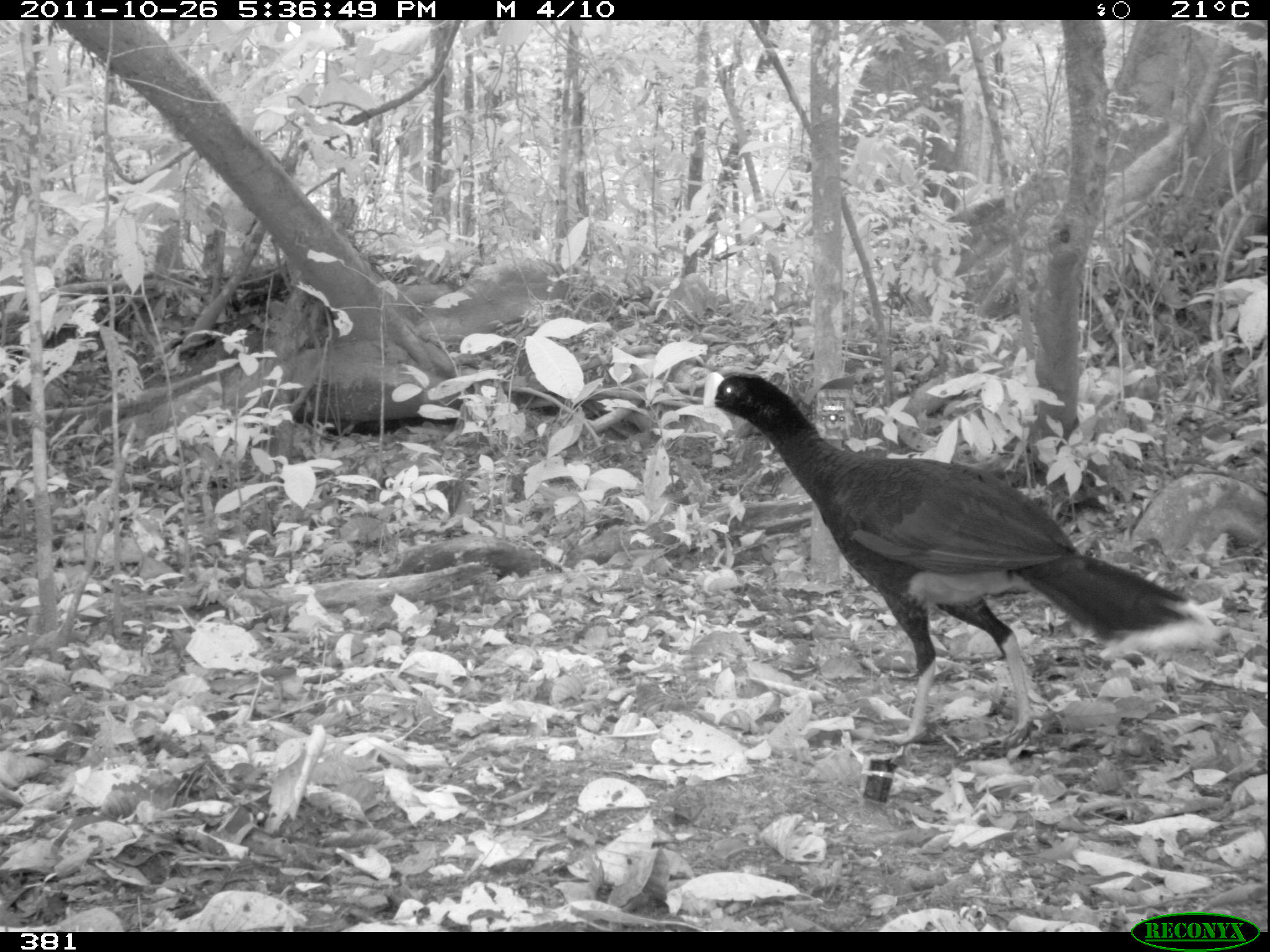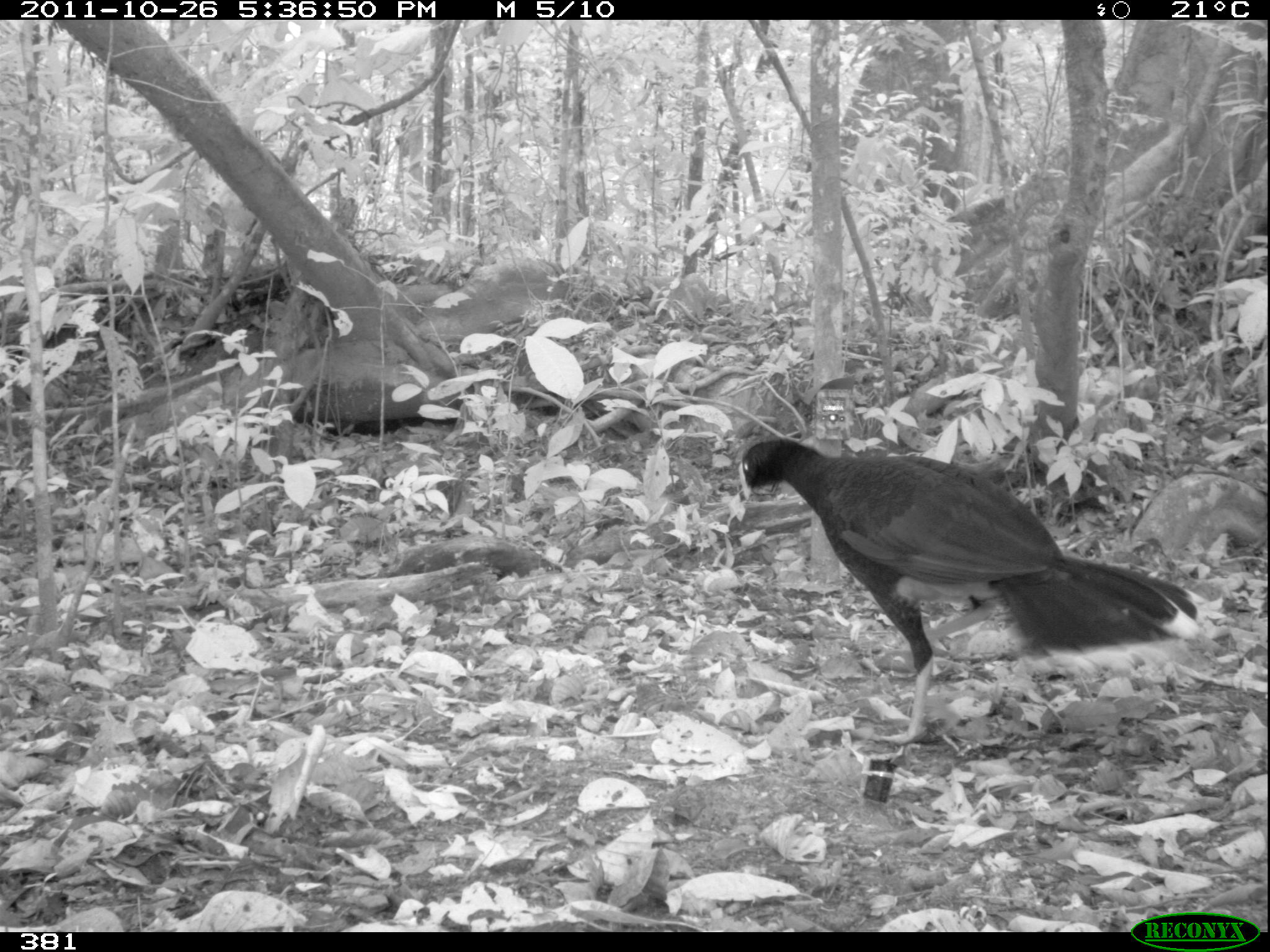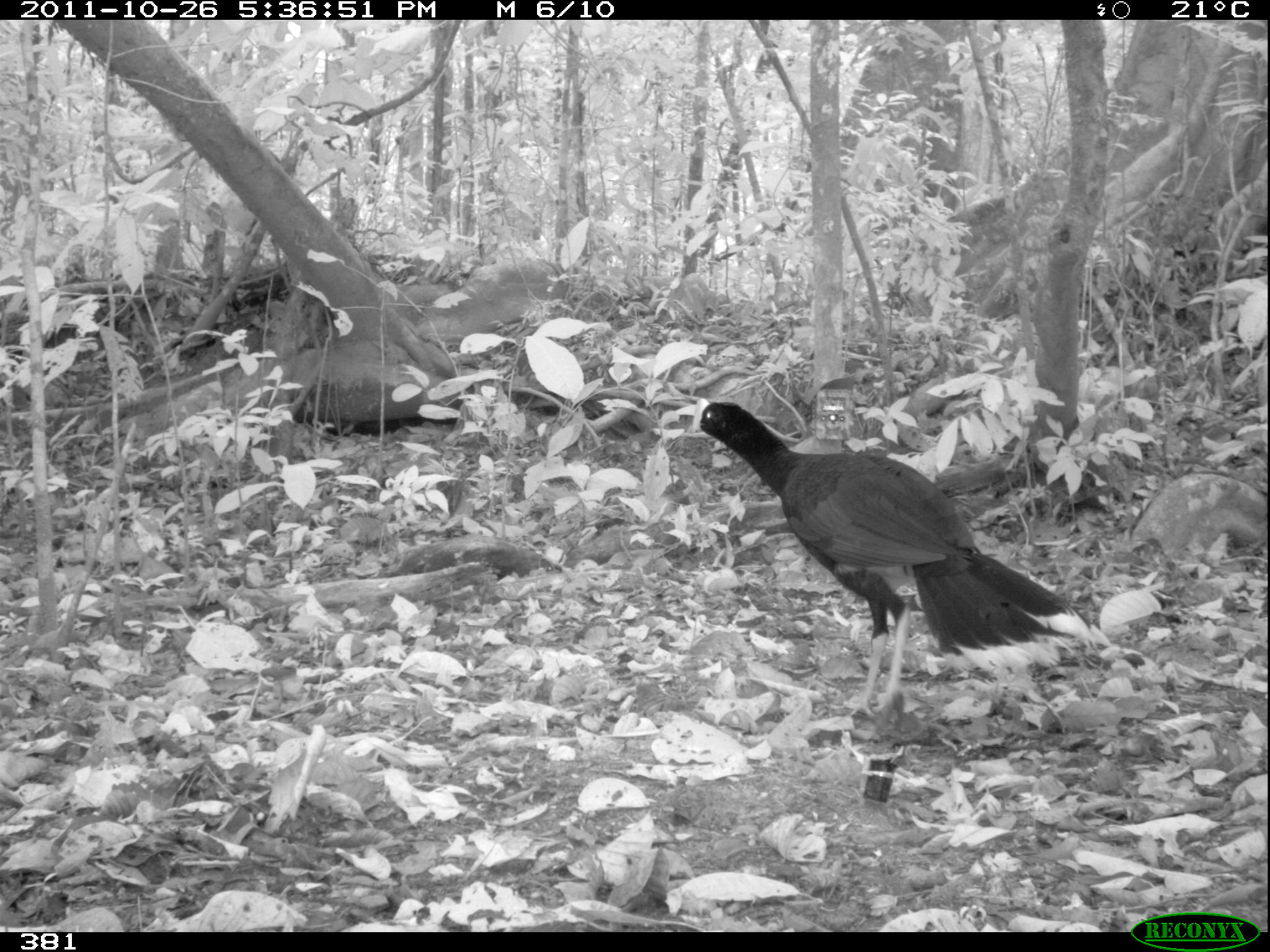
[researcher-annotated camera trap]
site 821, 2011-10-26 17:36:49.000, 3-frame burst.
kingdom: Animalia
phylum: Chordata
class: Aves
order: Galliformes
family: Cracidae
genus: Mitu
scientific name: Mitu tuberosum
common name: razor-billed curassow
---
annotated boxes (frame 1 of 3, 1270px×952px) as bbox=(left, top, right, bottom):
mitu tuberosum: bbox=(698, 370, 1220, 744)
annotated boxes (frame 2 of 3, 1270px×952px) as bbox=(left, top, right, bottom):
mitu tuberosum: bbox=(734, 438, 1228, 745)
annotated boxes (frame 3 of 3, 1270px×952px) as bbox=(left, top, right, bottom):
mitu tuberosum: bbox=(687, 393, 1098, 716)